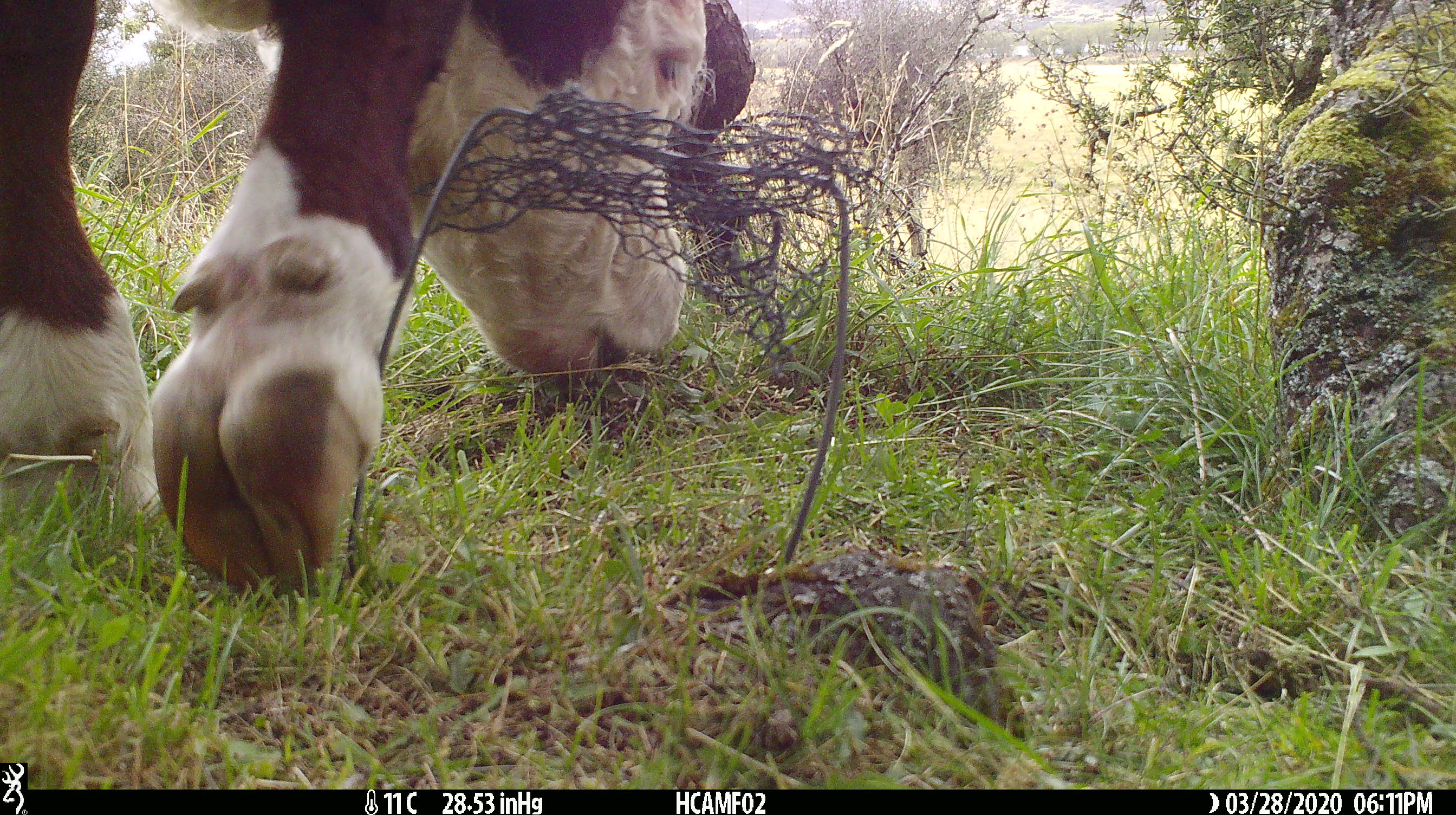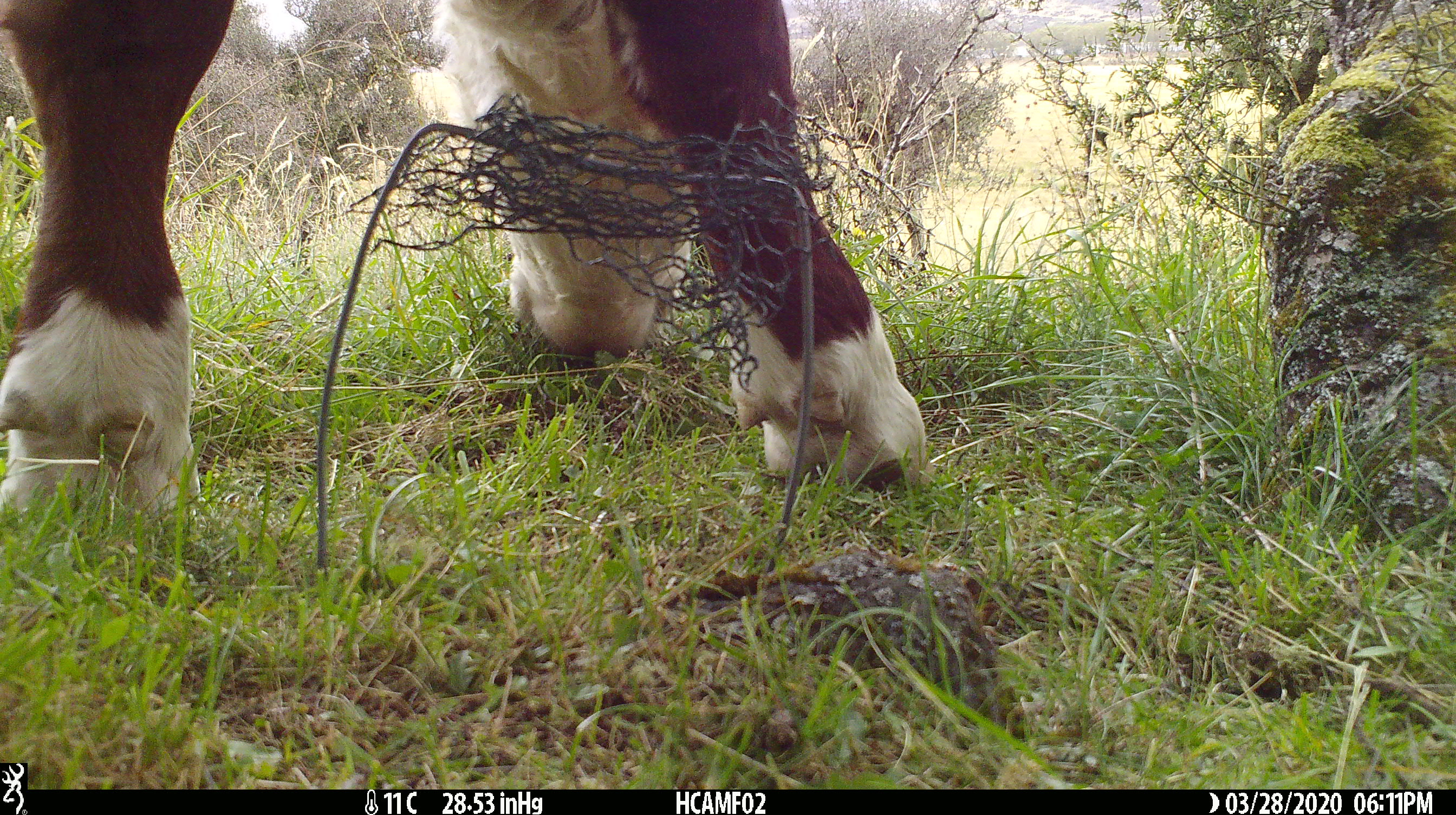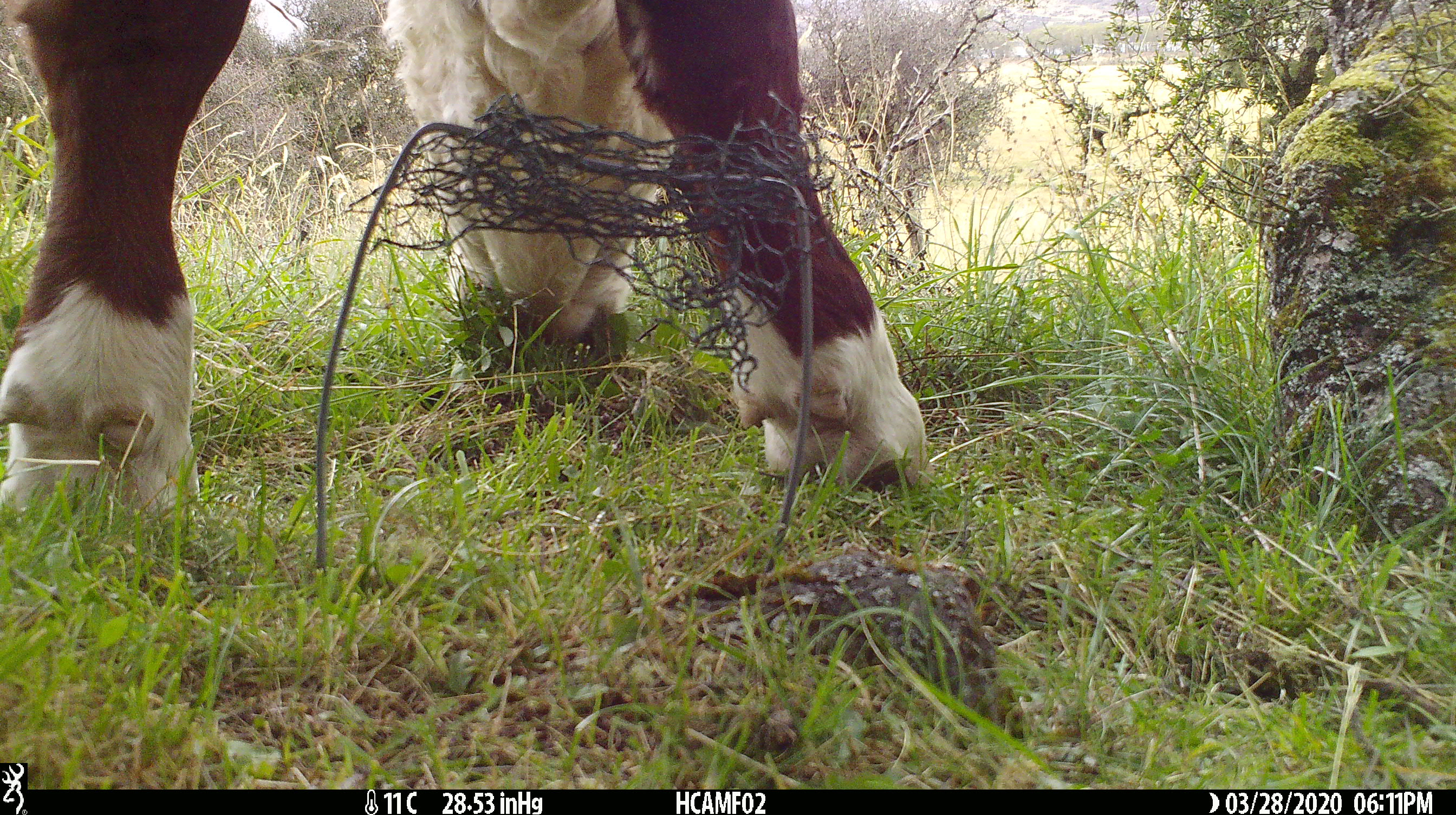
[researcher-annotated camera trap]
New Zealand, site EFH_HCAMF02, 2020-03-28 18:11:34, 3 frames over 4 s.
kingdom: Animalia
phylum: Chordata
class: Mammalia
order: Artiodactyla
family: Bovidae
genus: Bos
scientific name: Bos taurus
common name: domestic cow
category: cow